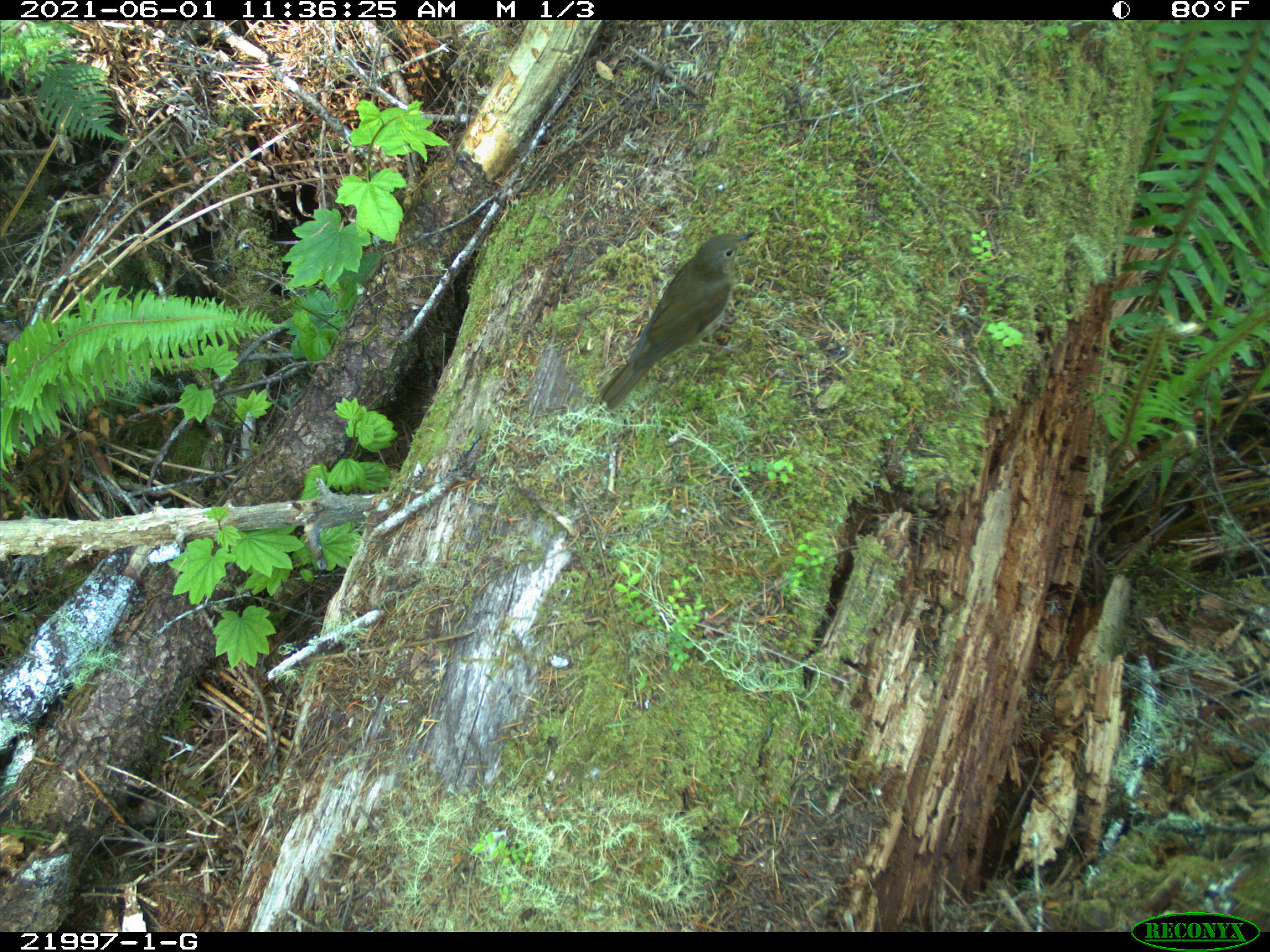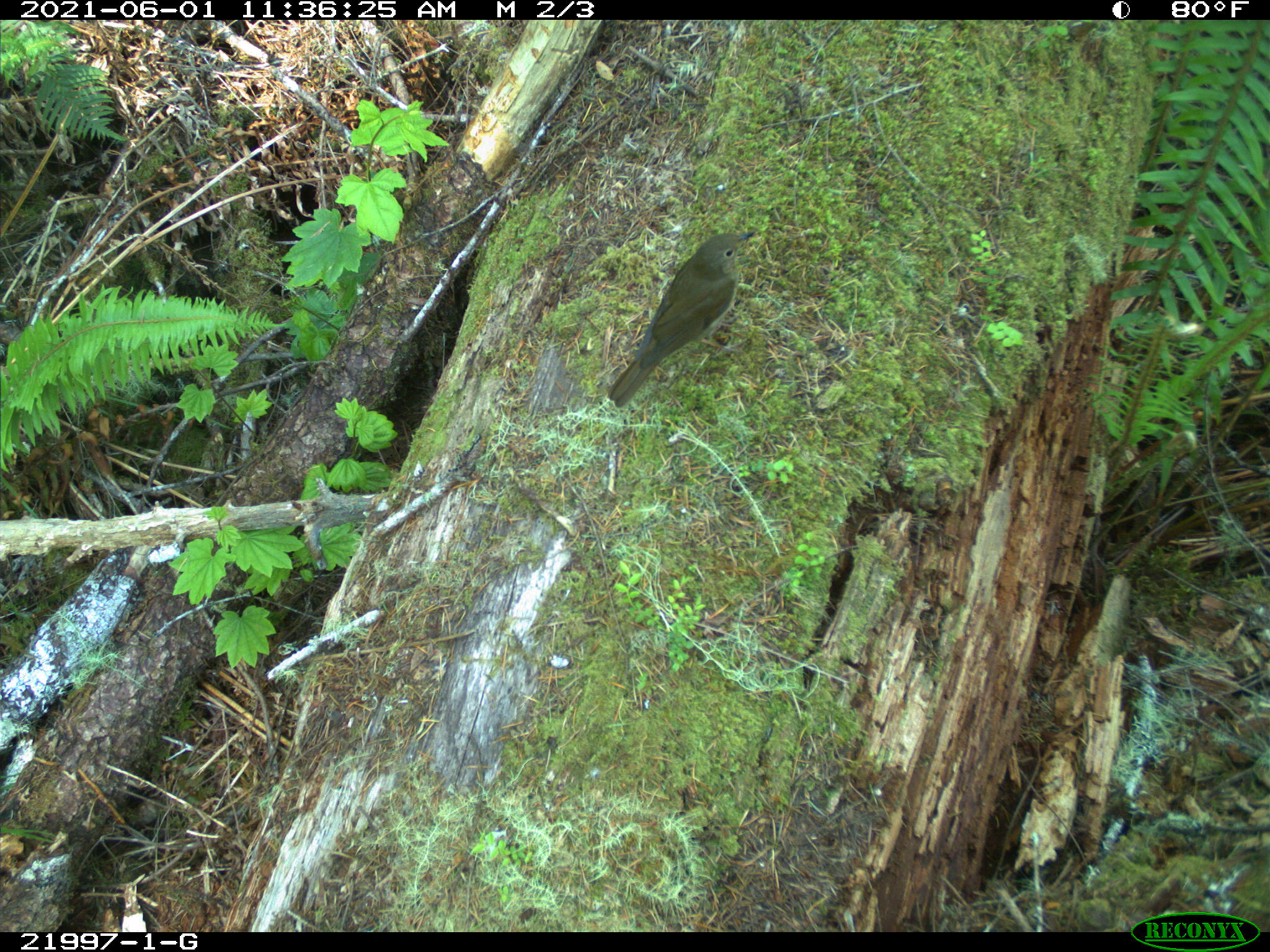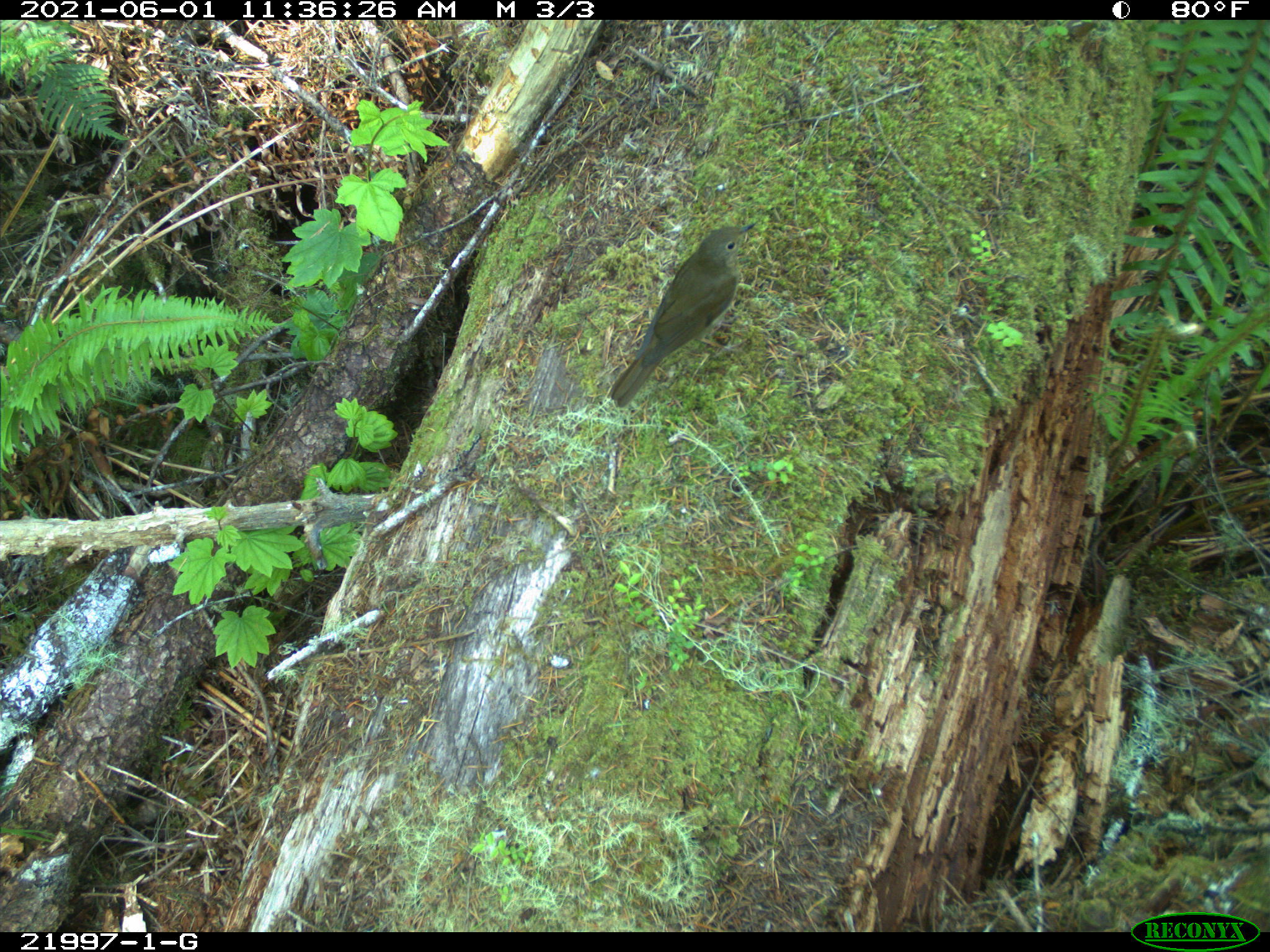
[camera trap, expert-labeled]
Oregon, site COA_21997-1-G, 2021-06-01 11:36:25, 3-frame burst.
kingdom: Animalia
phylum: Chordata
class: Aves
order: Passeriformes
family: Turdidae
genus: Catharus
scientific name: Catharus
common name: brown thrushes and nightingale-thrushes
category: catharus species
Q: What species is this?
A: Catharus species (brown thrushes and nightingale-thrushes) (Catharus).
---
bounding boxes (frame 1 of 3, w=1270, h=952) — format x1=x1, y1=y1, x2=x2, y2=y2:
catharus species: x1=571, y1=208, x2=793, y2=432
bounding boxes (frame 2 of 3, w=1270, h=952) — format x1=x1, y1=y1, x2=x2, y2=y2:
catharus species: x1=577, y1=206, x2=778, y2=425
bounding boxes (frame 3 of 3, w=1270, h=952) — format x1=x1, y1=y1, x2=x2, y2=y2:
catharus species: x1=591, y1=191, x2=786, y2=425